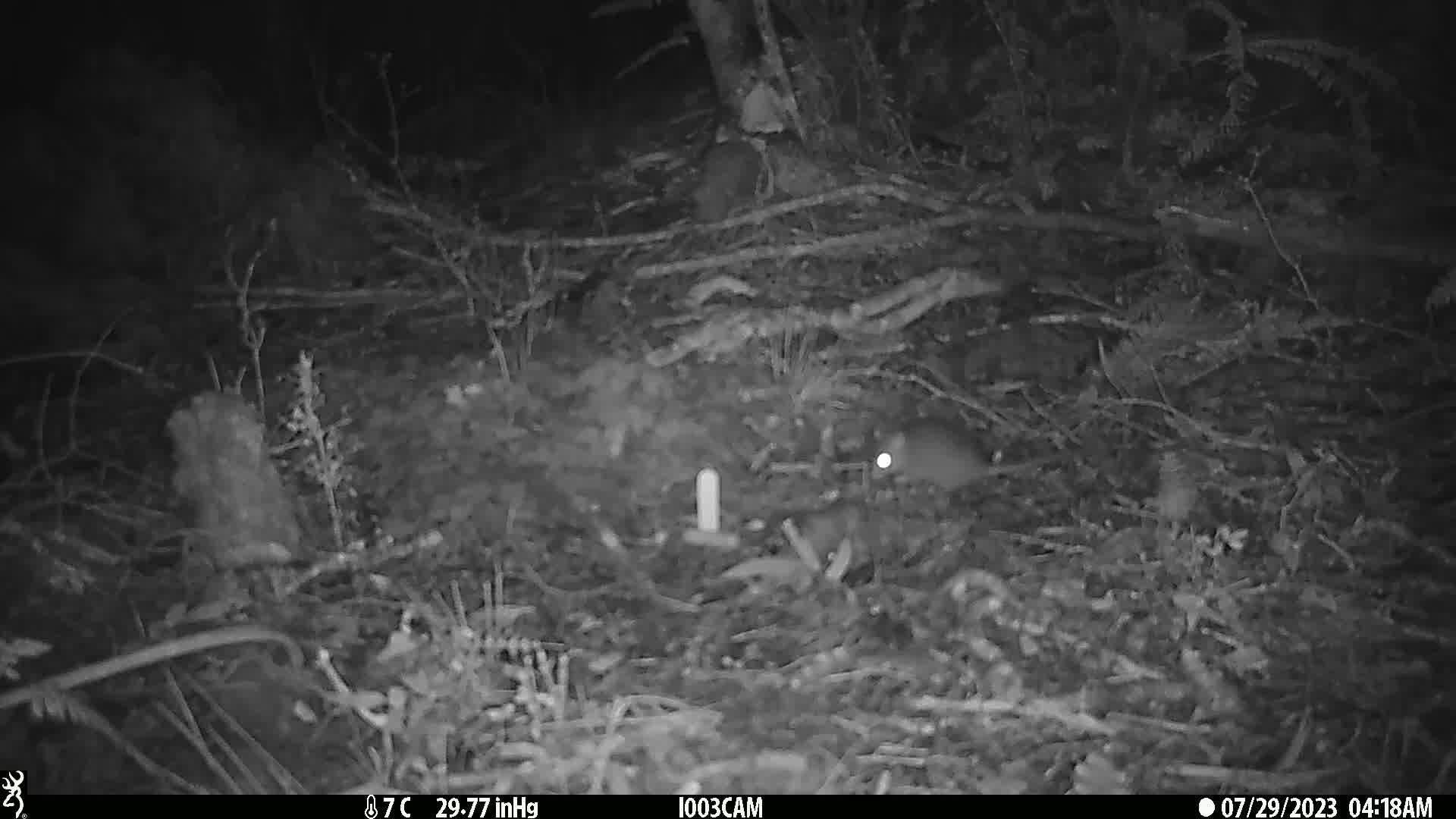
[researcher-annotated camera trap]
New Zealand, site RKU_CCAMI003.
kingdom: Animalia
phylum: Chordata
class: Mammalia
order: Rodentia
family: Muridae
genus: Rattus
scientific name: Rattus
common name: rat